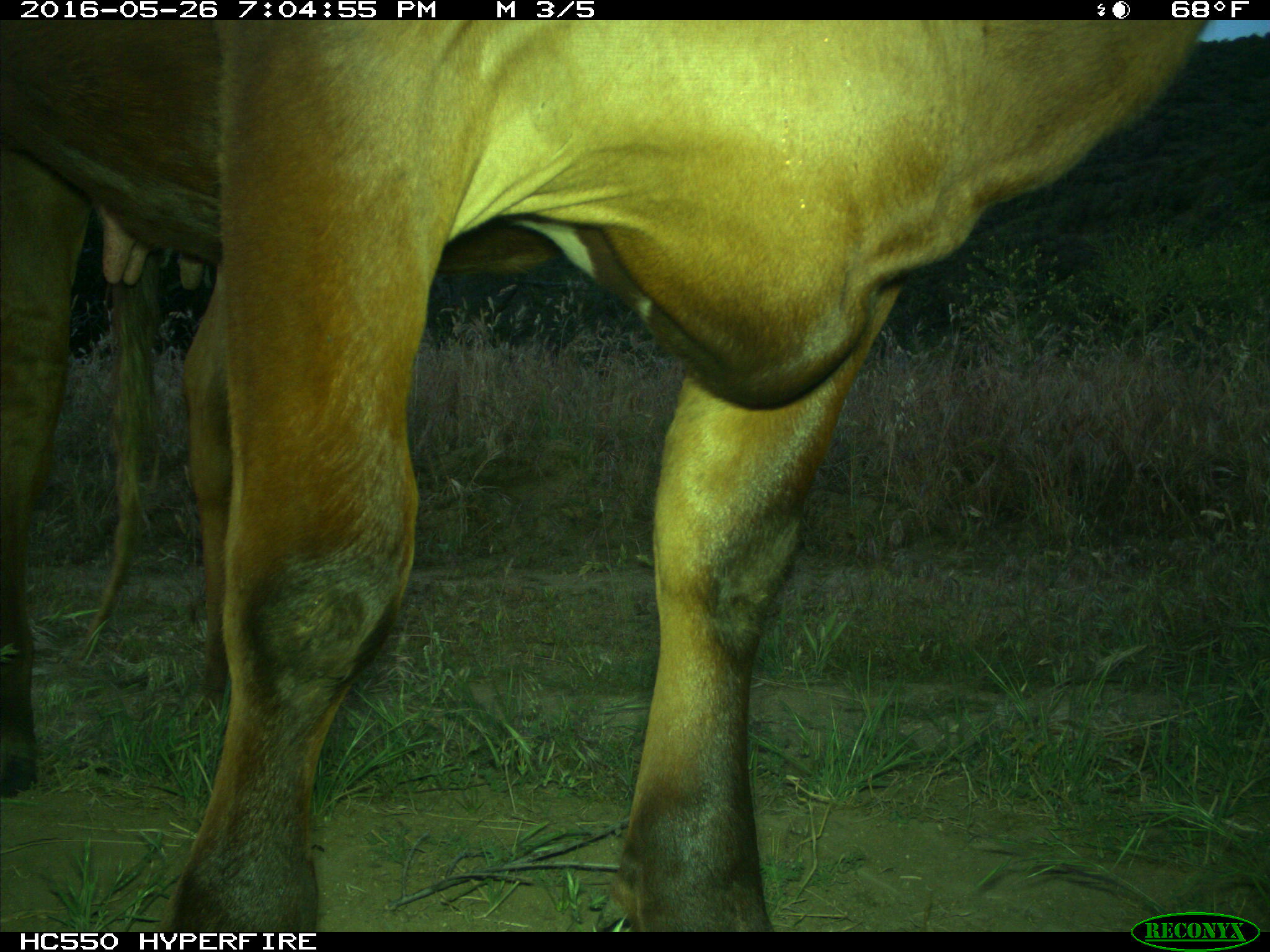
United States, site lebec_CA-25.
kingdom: Animalia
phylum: Chordata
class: Mammalia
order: Artiodactyla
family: Bovidae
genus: Bos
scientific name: Bos taurus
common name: domestic cow